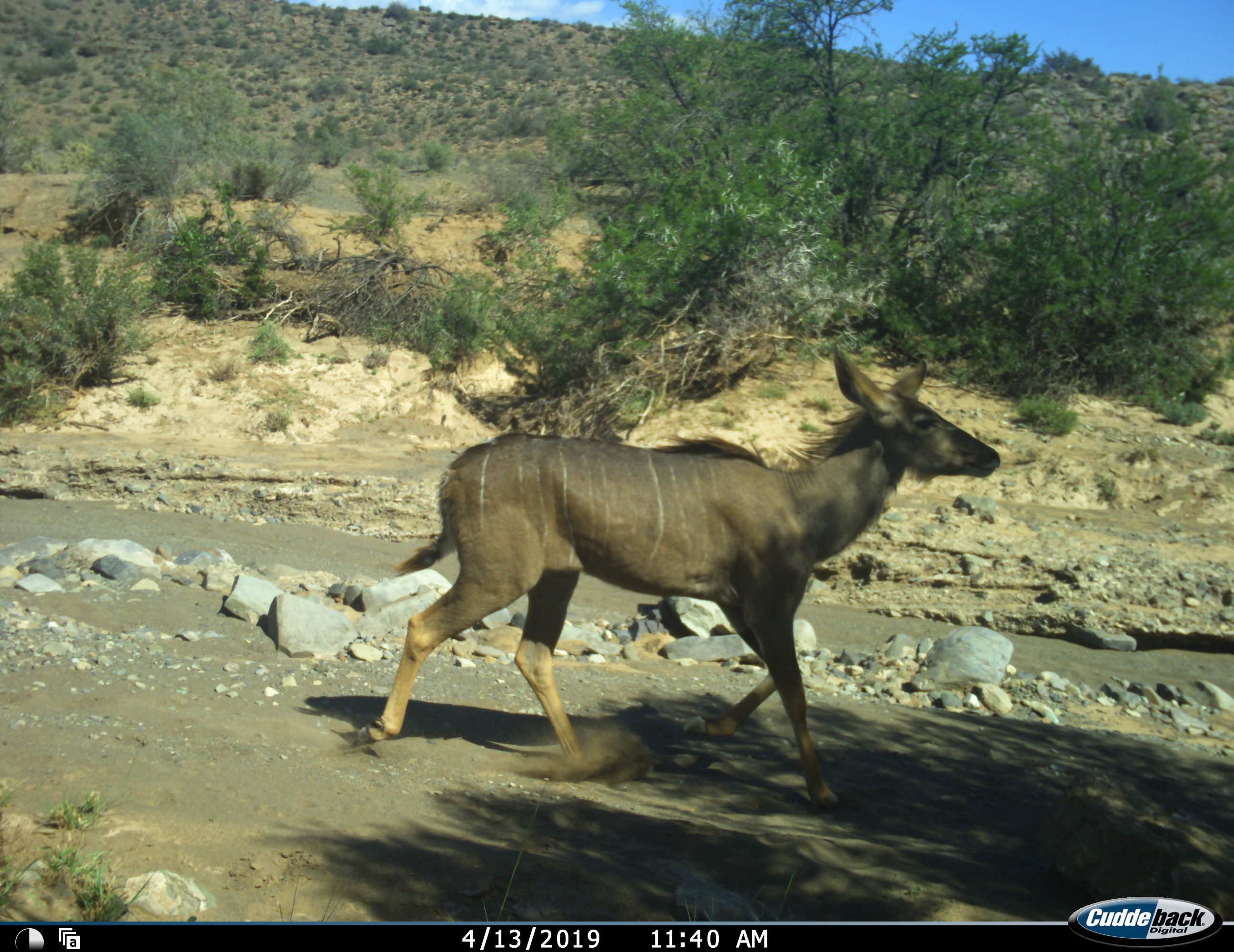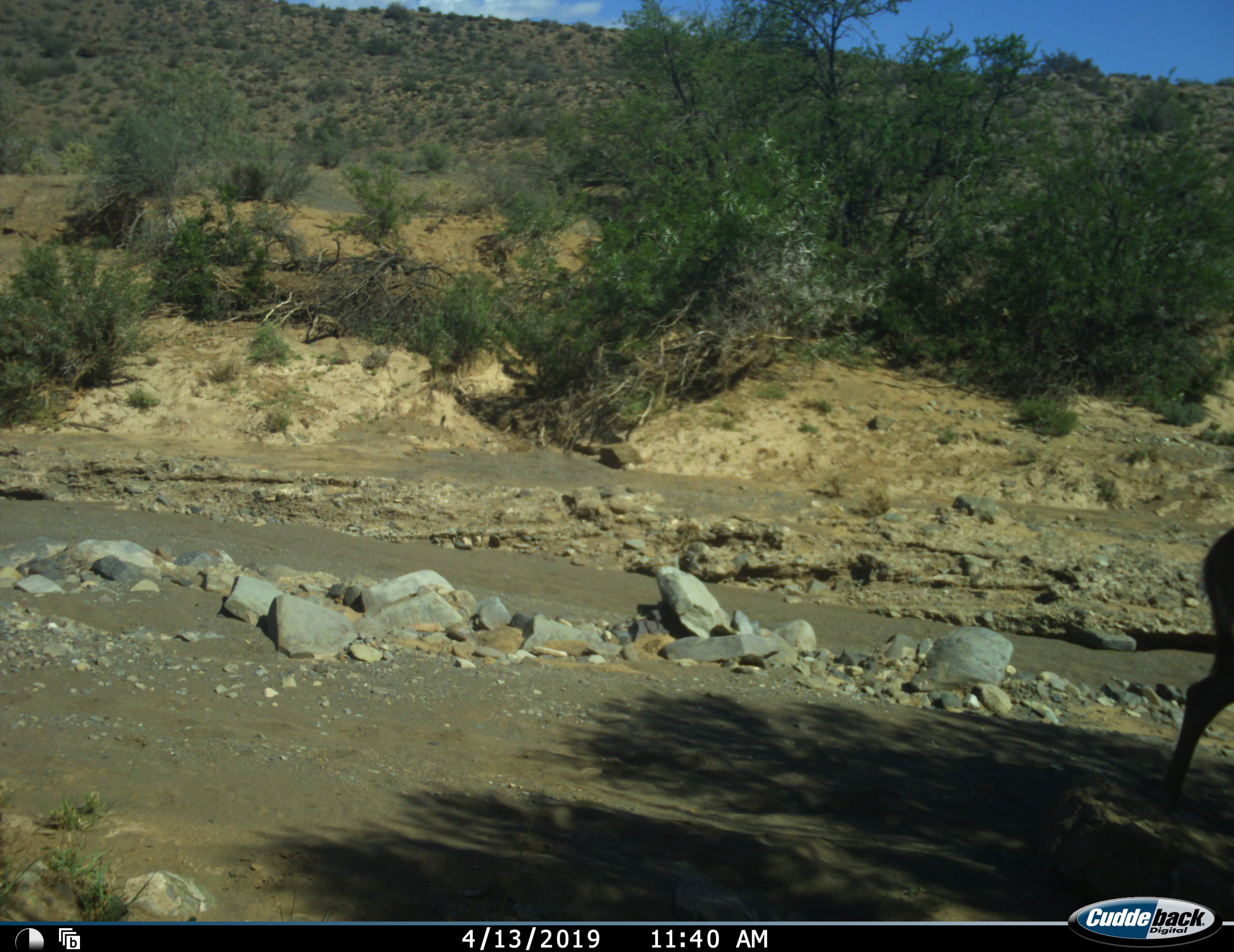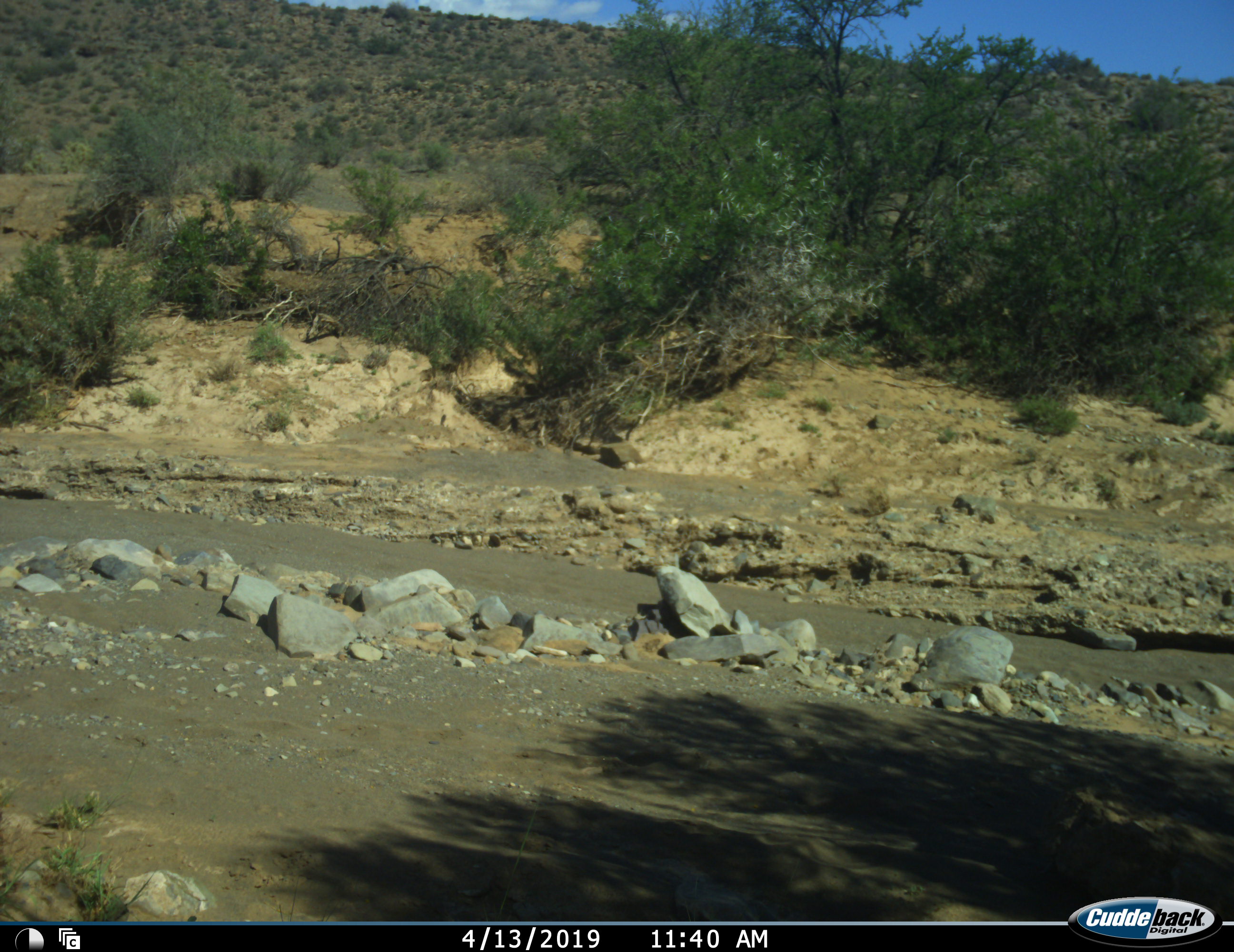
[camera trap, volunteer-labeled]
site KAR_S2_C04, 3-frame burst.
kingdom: Animalia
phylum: Chordata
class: Mammalia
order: Artiodactyla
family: Bovidae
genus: Tragelaphus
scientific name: Tragelaphus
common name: kudu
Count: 1.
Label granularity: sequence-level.